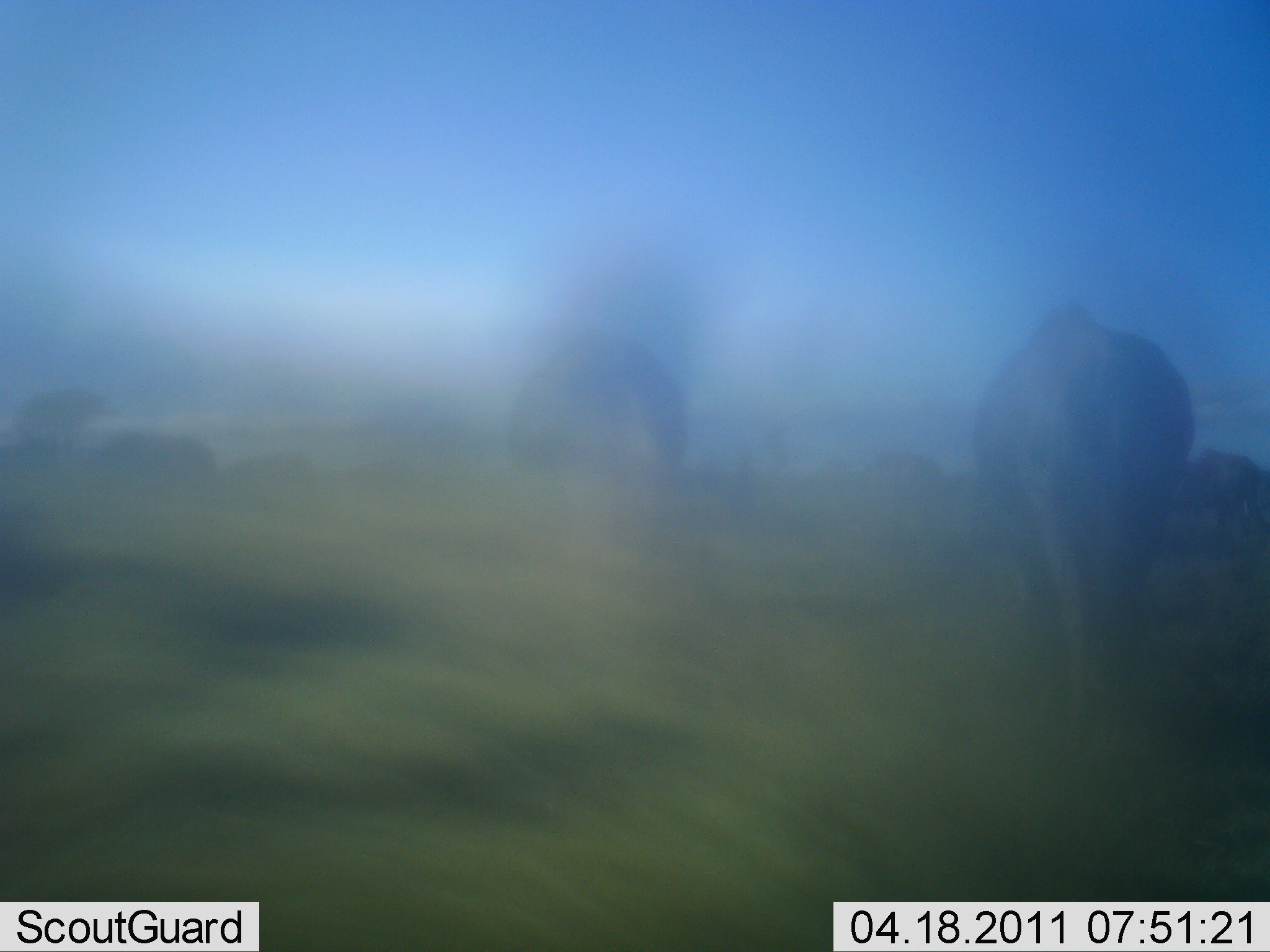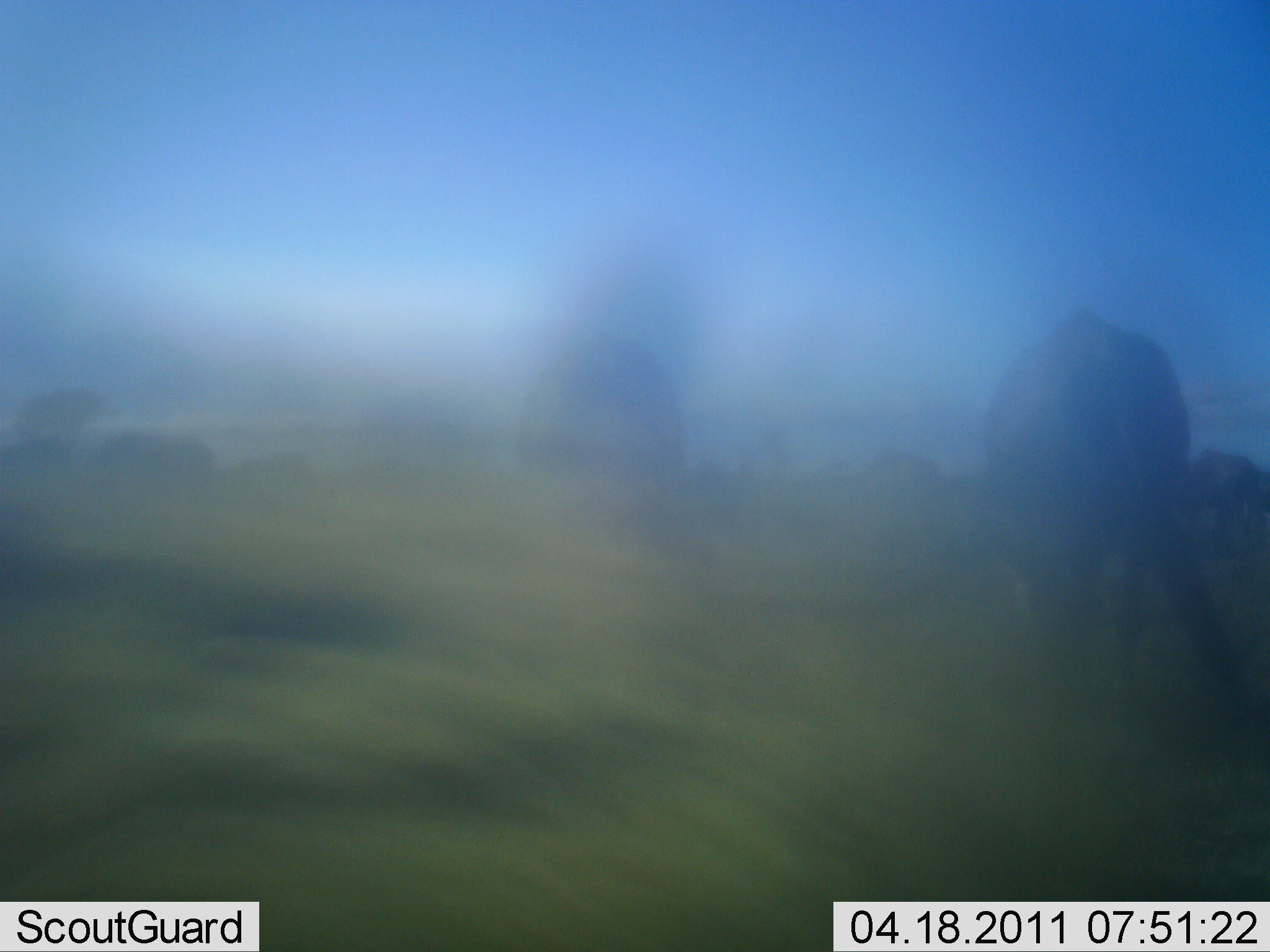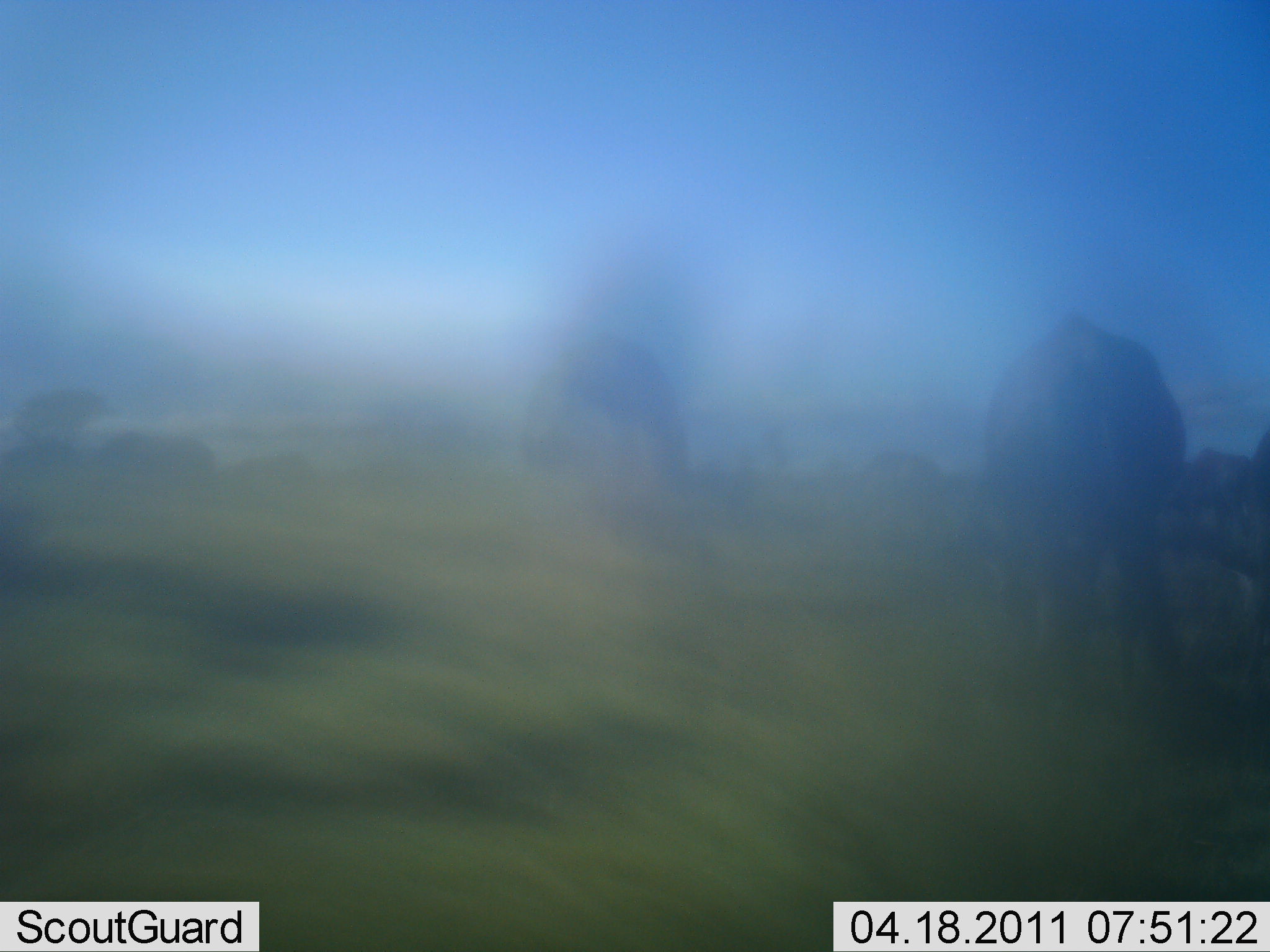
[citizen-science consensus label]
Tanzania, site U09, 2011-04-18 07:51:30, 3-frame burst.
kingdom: Animalia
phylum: Chordata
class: Mammalia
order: Artiodactyla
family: Bovidae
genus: Connochaetes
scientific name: Connochaetes taurinus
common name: blue wildebeest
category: wildebeest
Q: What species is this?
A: Wildebeest (blue wildebeest) (Connochaetes taurinus).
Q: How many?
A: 4.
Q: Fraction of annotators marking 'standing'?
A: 56%.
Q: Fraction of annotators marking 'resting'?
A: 0%.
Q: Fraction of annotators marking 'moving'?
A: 11%.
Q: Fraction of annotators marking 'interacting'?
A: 0%.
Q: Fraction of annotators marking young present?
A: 0%.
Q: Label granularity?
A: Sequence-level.